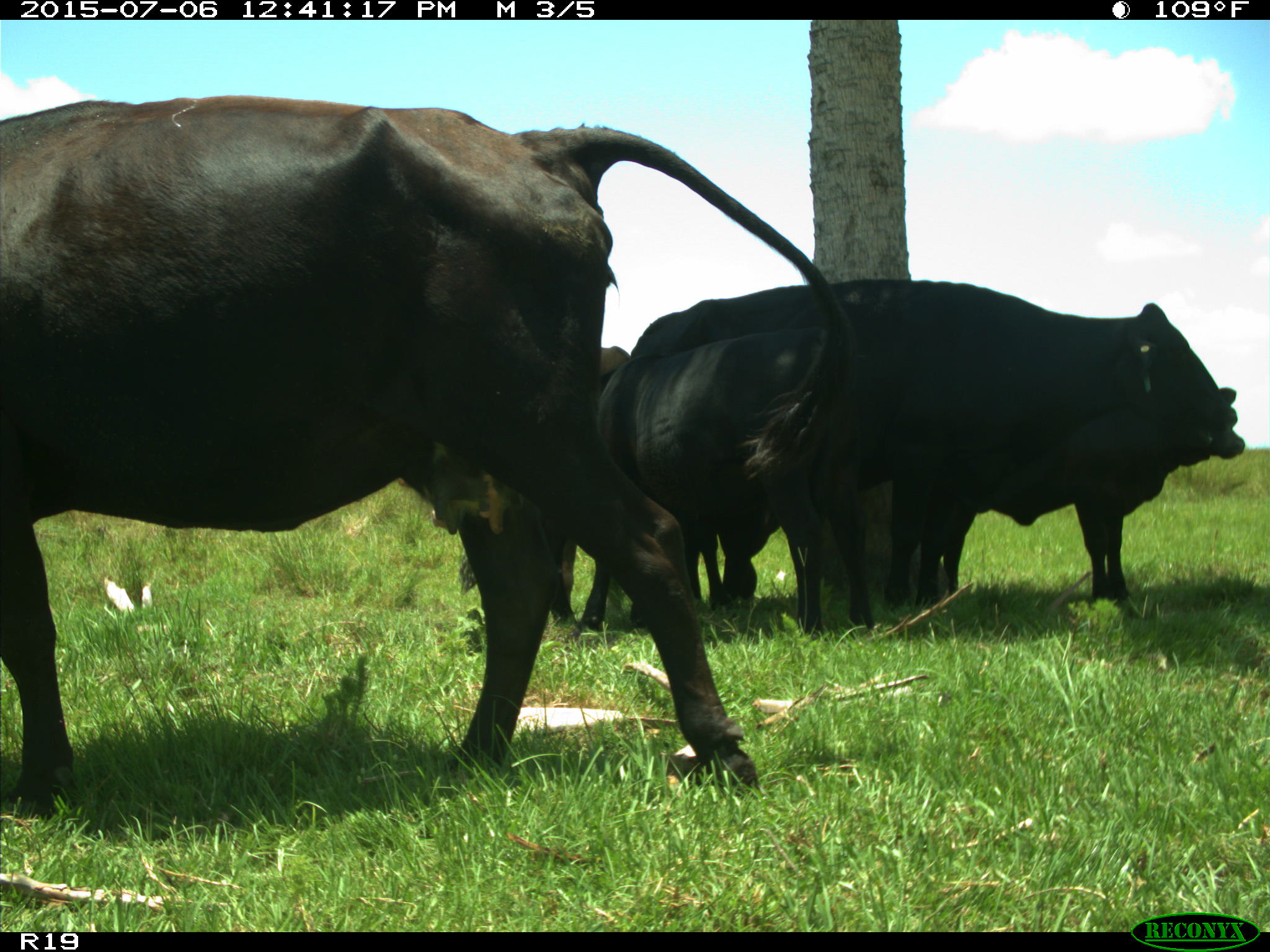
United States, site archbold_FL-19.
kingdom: Animalia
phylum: Chordata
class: Mammalia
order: Artiodactyla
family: Bovidae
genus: Bos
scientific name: Bos taurus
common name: domestic cow